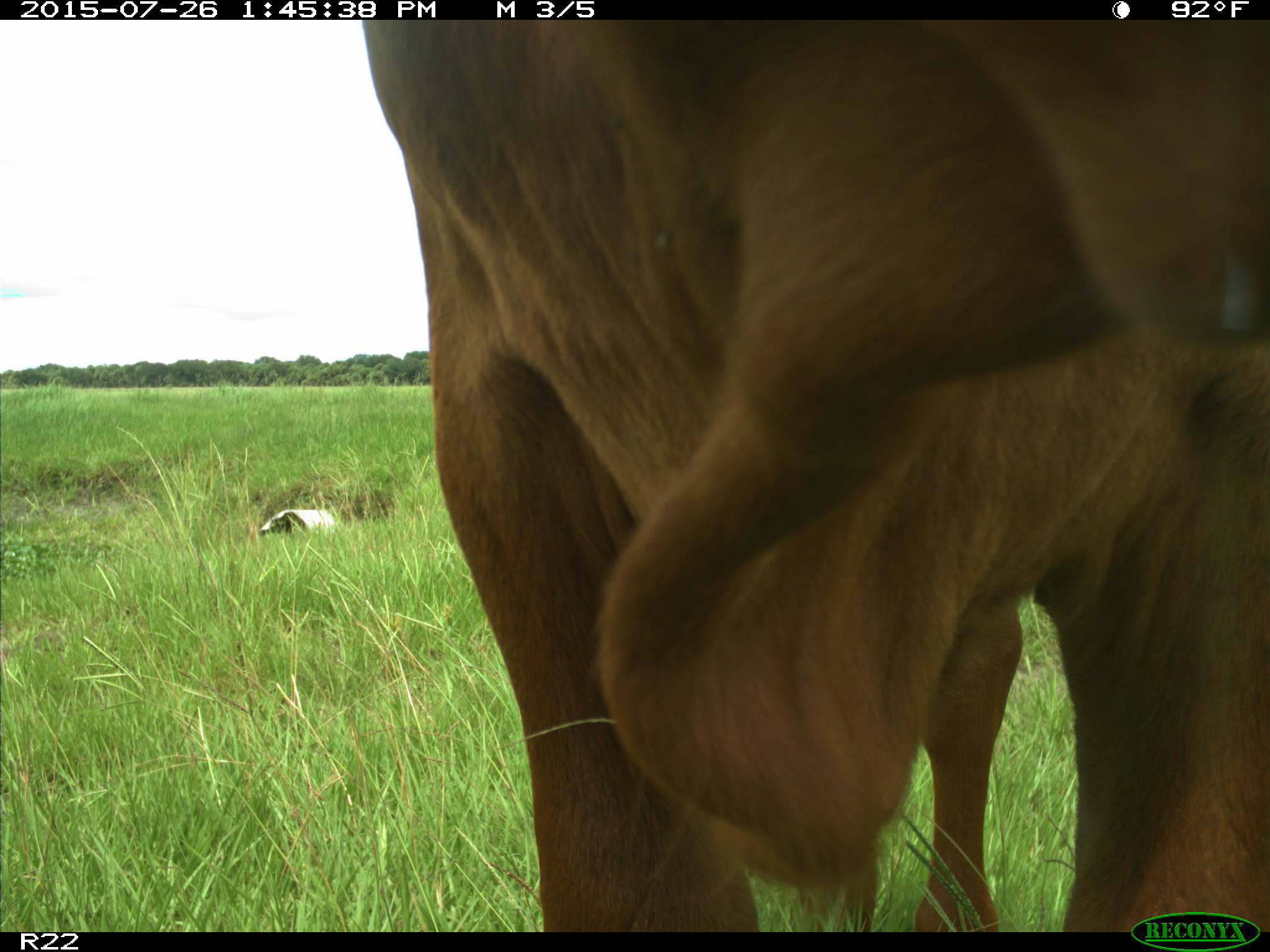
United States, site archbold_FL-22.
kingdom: Animalia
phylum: Chordata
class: Mammalia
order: Artiodactyla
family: Bovidae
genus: Bos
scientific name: Bos taurus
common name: domestic cow